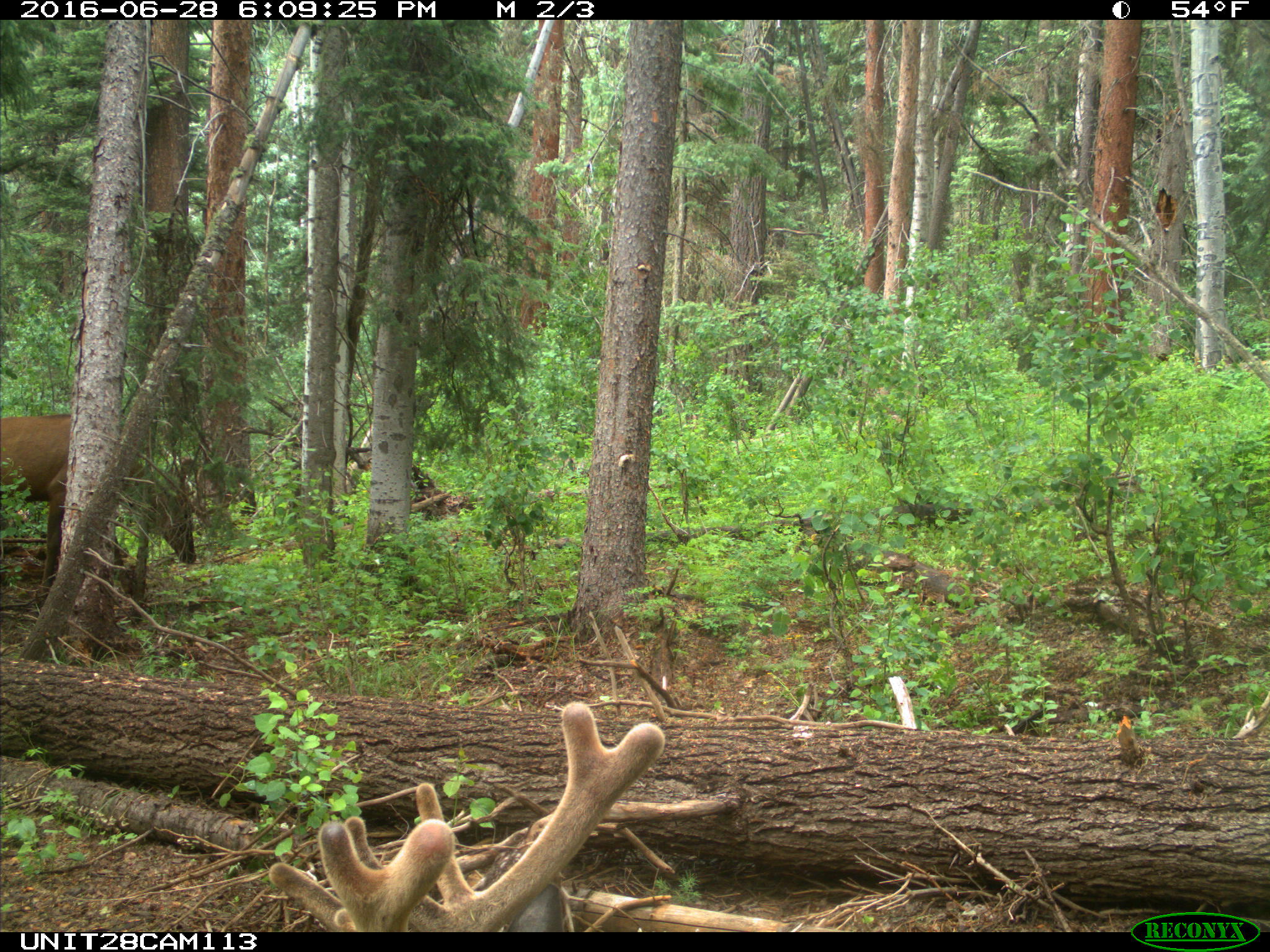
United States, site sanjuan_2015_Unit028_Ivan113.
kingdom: Animalia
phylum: Chordata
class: Mammalia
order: Artiodactyla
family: Cervidae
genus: Cervus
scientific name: Cervus elaphus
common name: red deer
Cervus elaphus (red deer).